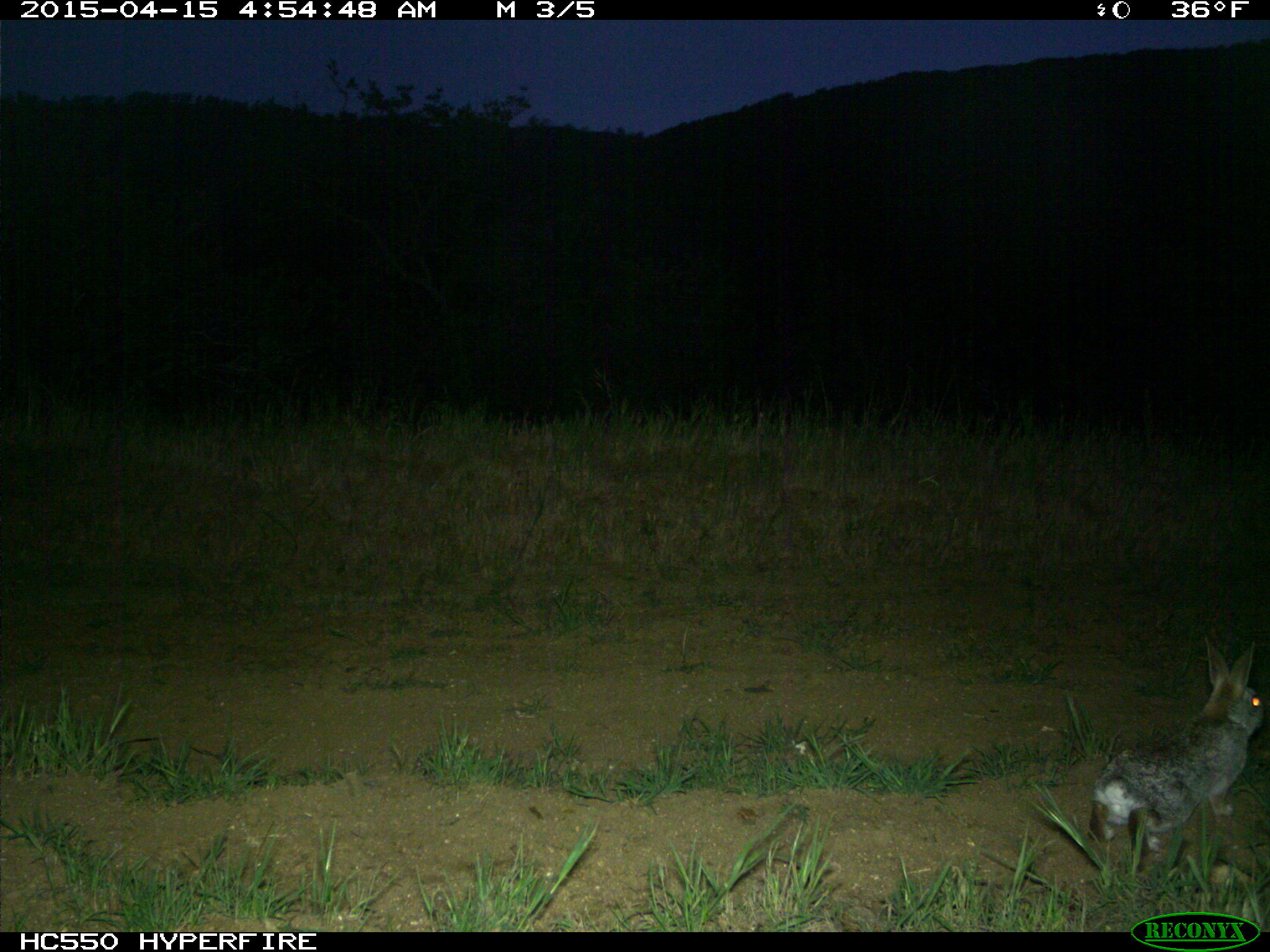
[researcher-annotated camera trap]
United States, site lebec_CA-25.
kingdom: Animalia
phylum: Chordata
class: Mammalia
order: Lagomorpha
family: Leporidae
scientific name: Leporidae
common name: rabbits and hares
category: unidentified rabbit